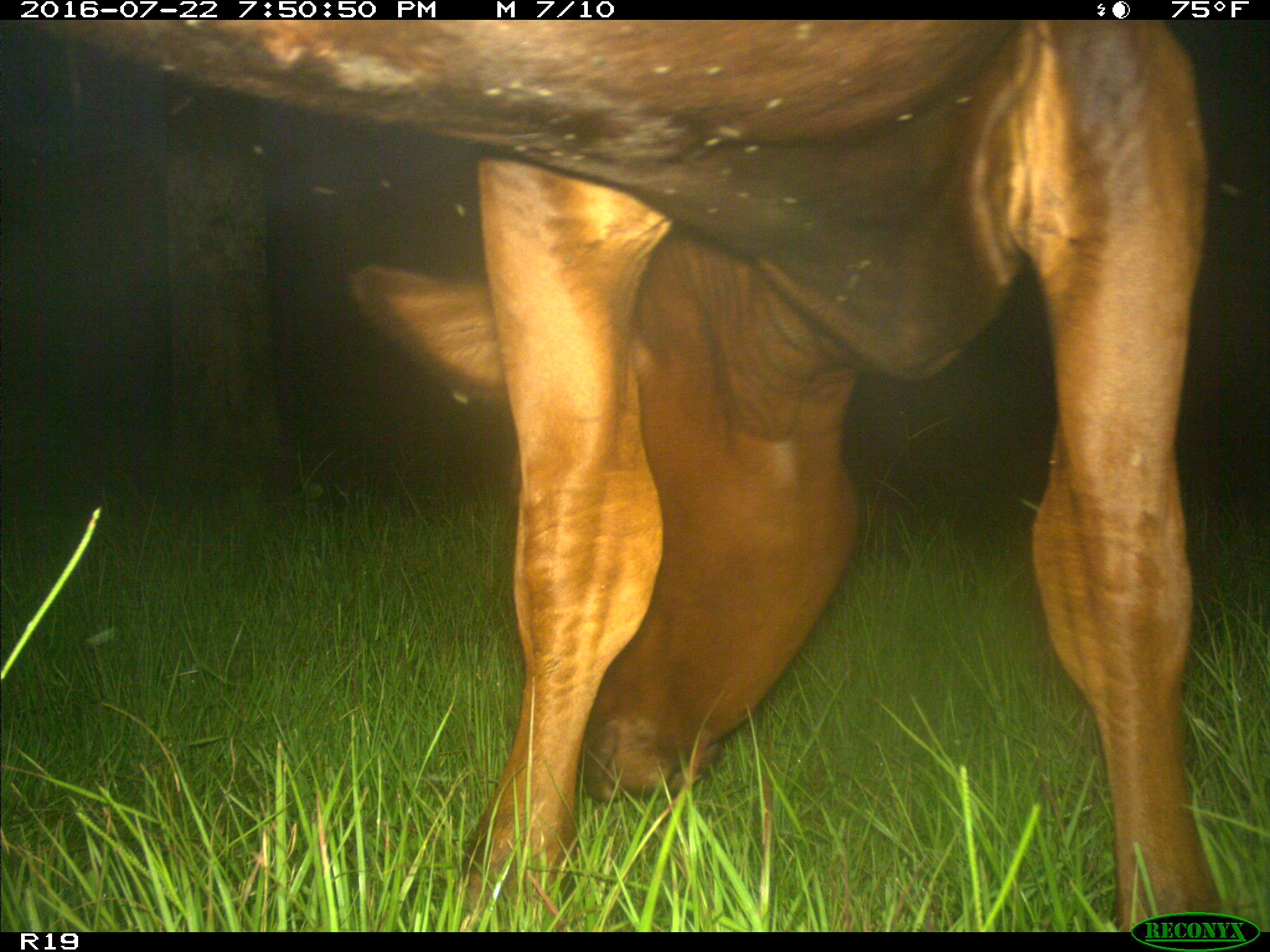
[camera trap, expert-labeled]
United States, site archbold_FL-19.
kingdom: Animalia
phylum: Chordata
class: Mammalia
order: Artiodactyla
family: Bovidae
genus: Bos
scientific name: Bos taurus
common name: domestic cow